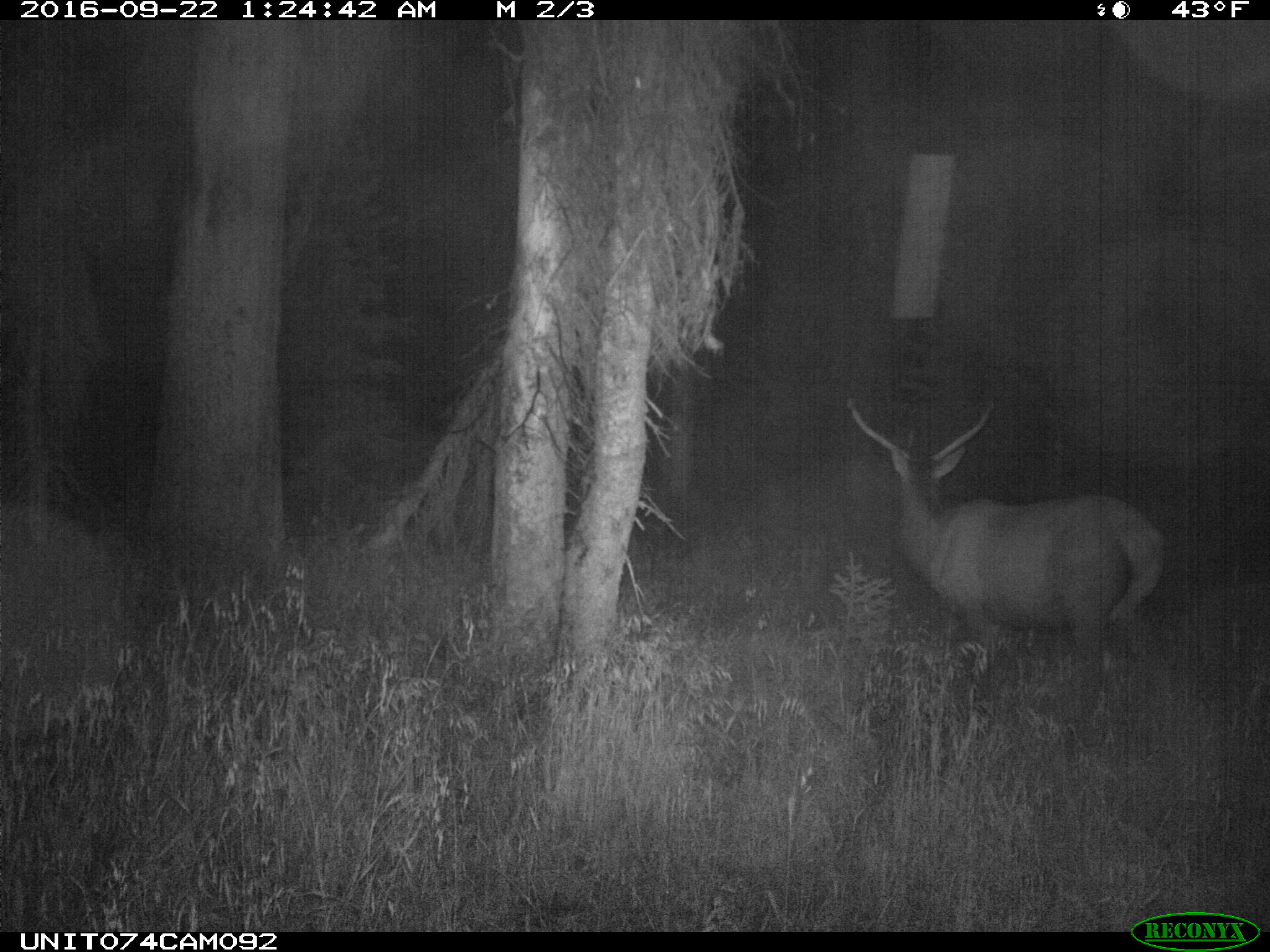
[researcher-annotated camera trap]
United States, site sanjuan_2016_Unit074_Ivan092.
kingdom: Animalia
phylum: Chordata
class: Mammalia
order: Artiodactyla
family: Cervidae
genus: Cervus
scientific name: Cervus elaphus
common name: red deer